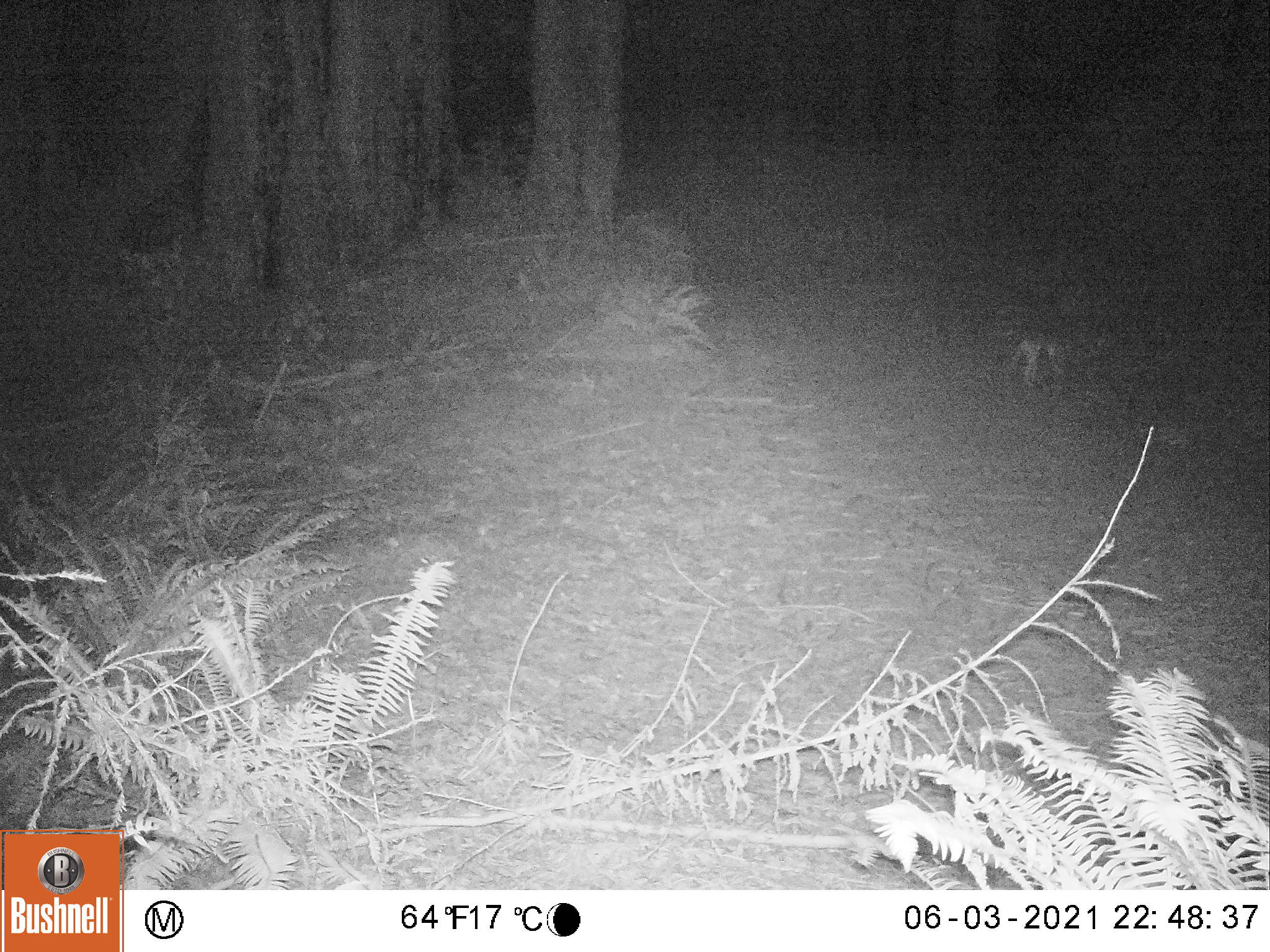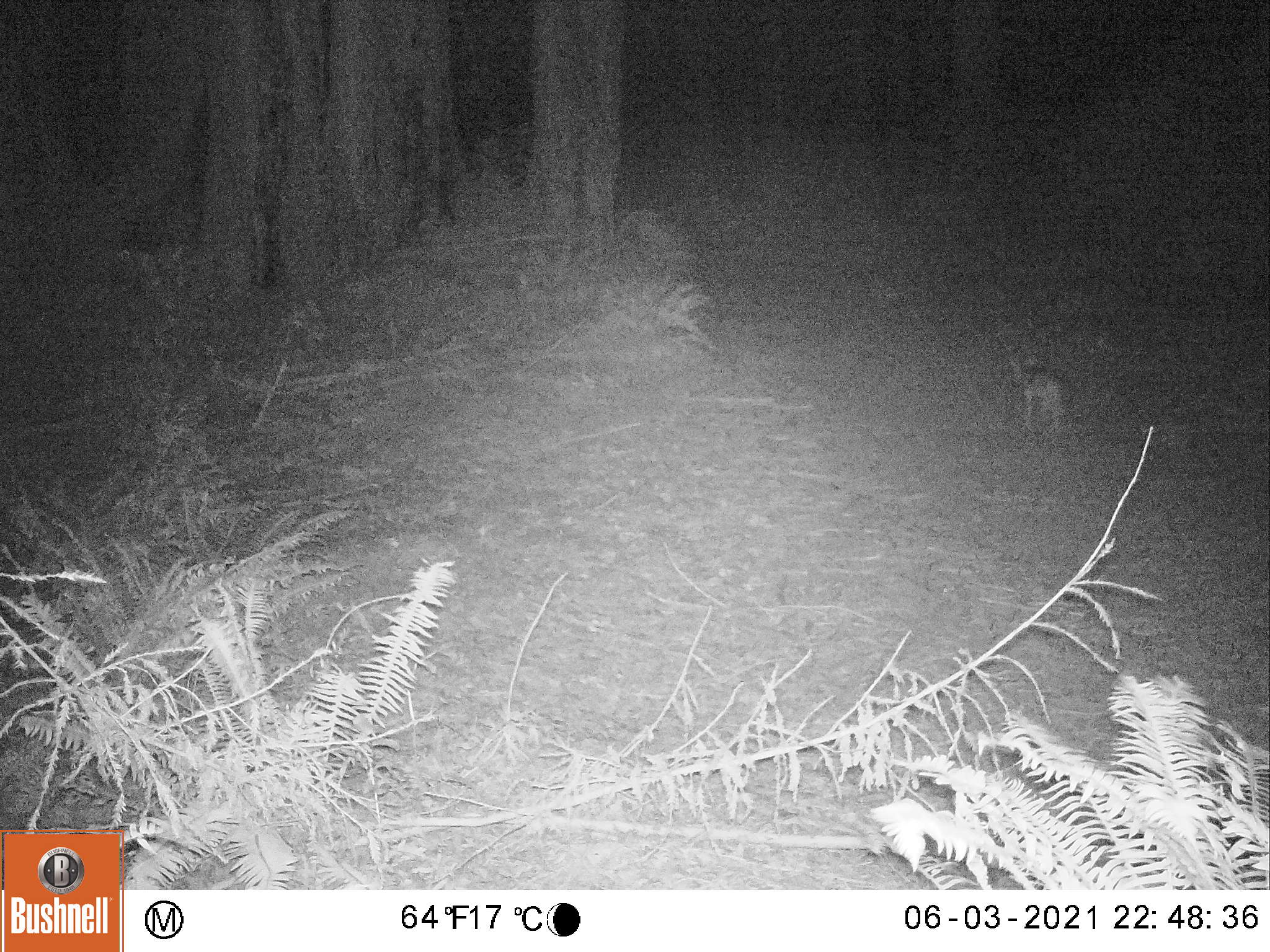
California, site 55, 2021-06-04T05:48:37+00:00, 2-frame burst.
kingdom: Animalia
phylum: Chordata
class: Mammalia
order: Carnivora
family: Canidae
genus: Urocyon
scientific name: Urocyon cinereoargenteus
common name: gray fox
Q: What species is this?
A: Gray fox (Urocyon cinereoargenteus).